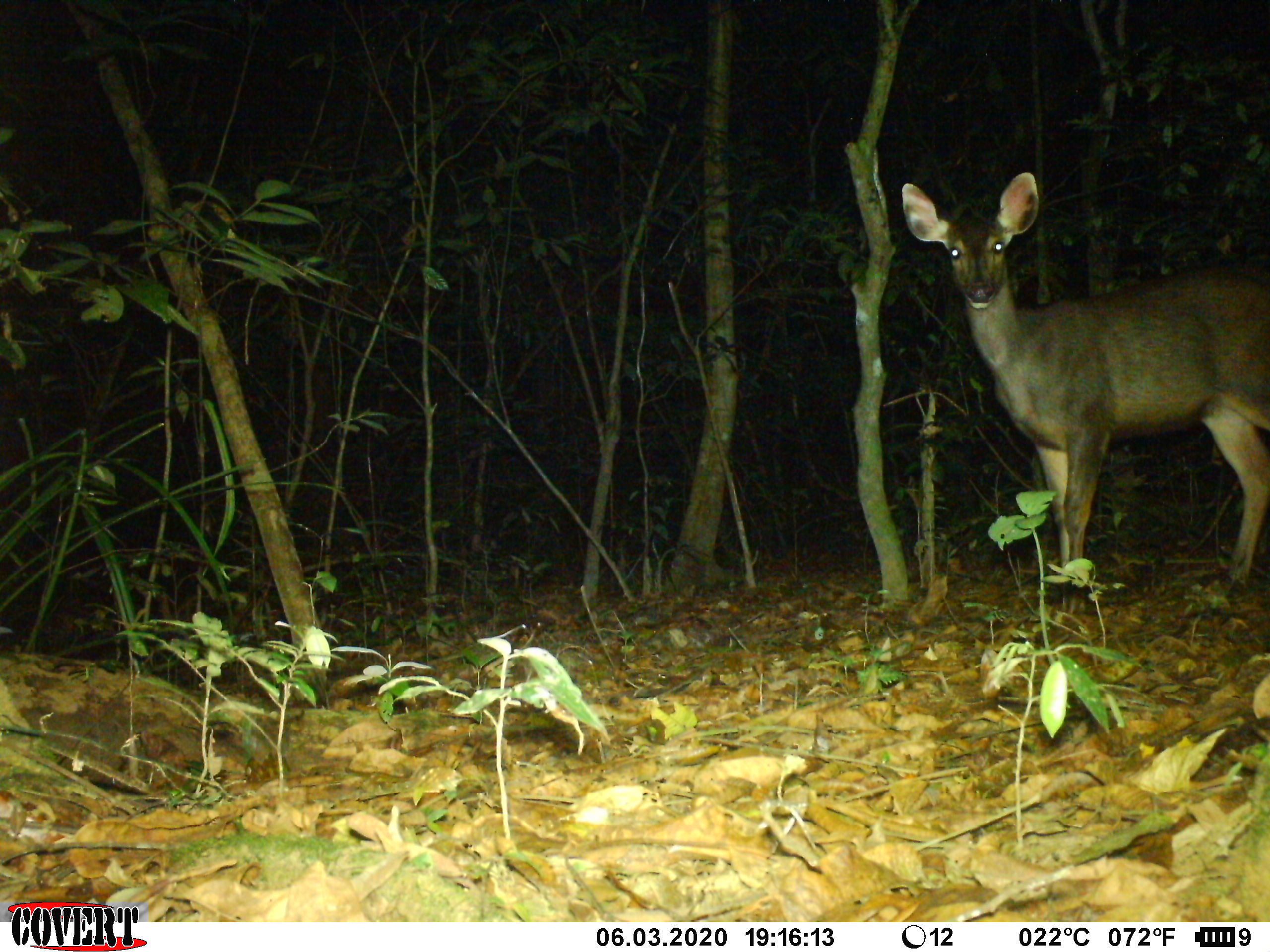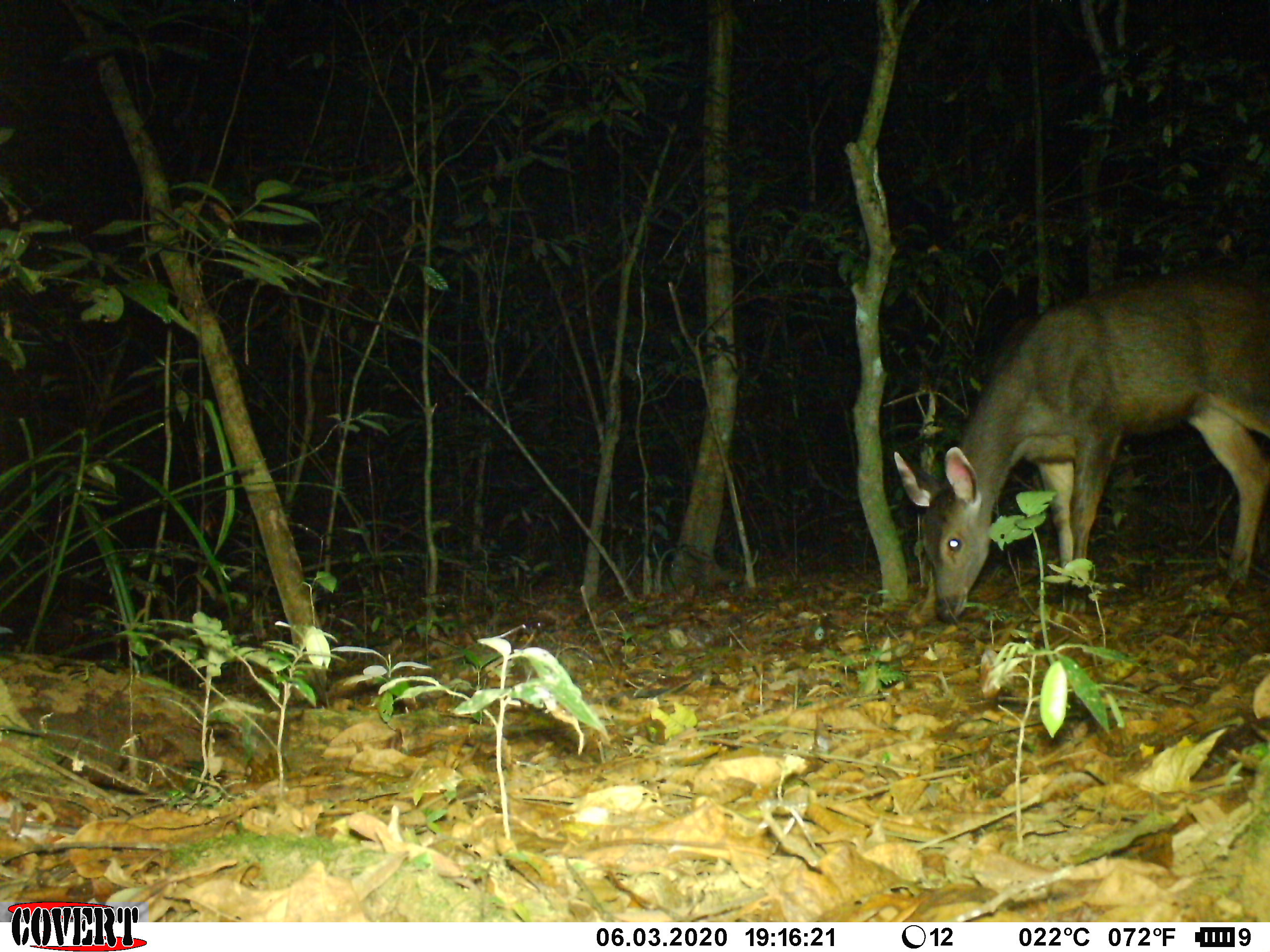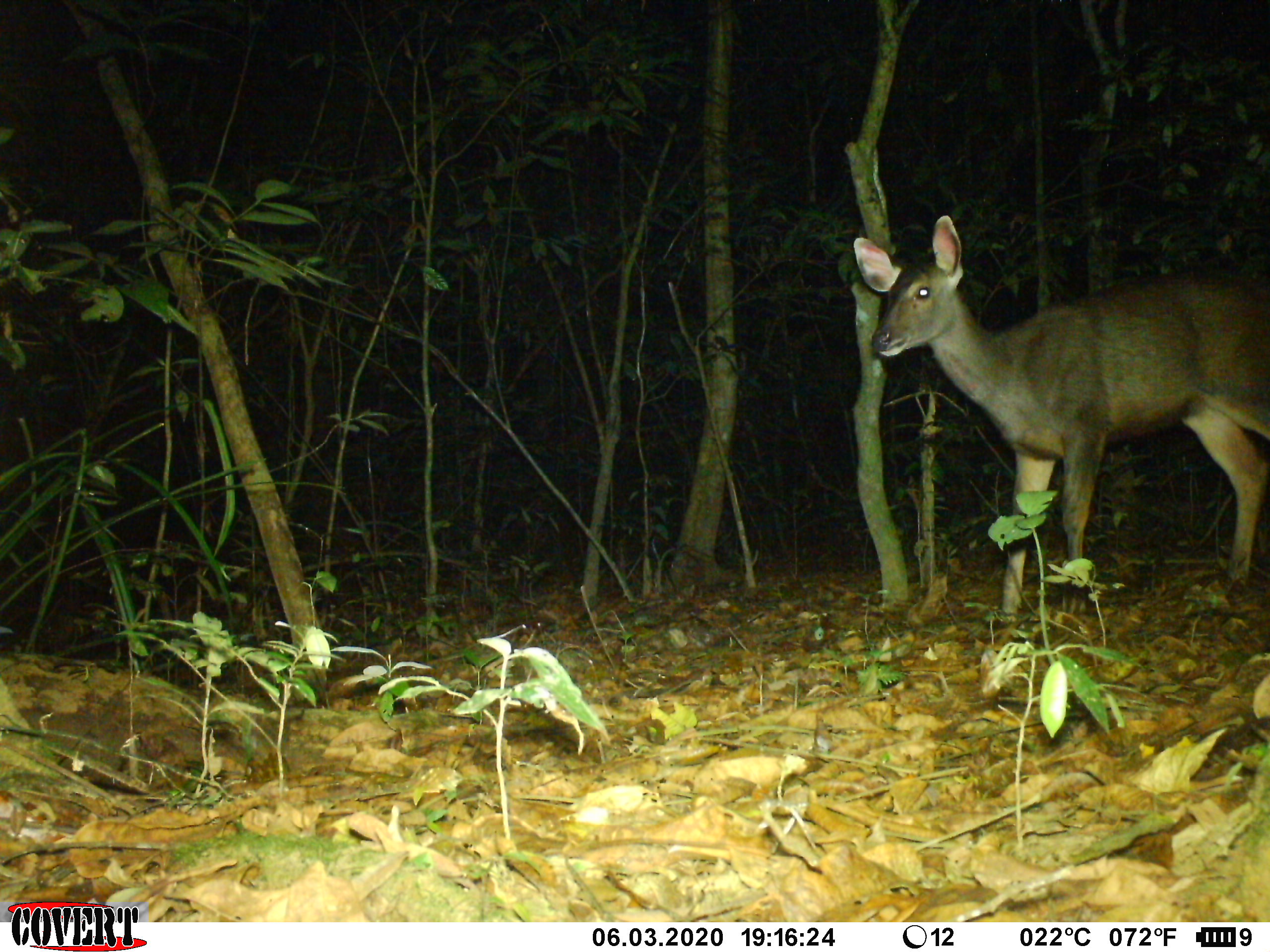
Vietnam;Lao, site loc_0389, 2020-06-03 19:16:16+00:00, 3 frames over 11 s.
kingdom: Animalia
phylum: Chordata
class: Mammalia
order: Artiodactyla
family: Cervidae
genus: Rusa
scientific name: Rusa unicolor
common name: sambar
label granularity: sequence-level